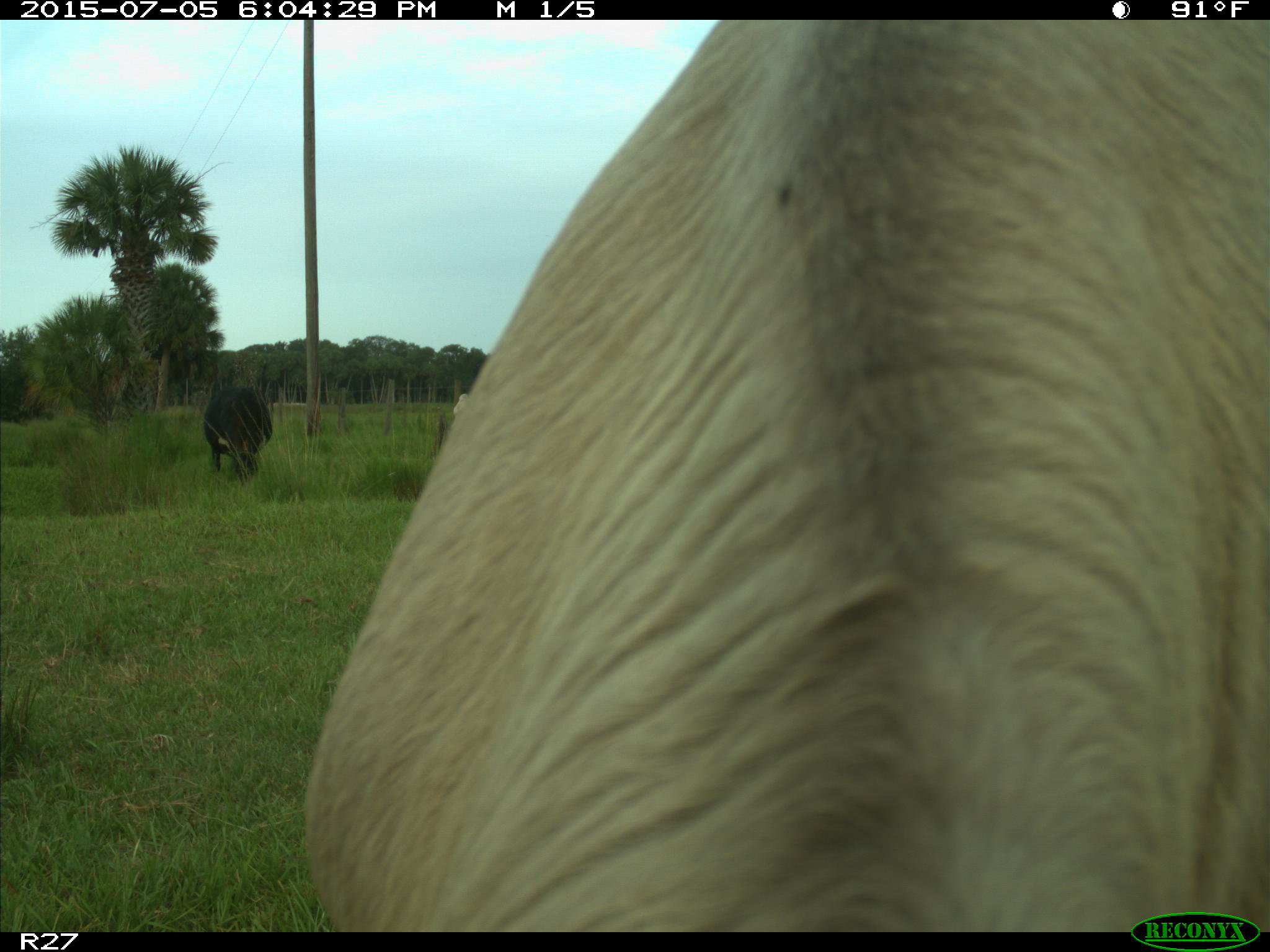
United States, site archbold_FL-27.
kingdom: Animalia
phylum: Chordata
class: Mammalia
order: Artiodactyla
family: Bovidae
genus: Bos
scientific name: Bos taurus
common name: domestic cow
Bos taurus (domestic cow).